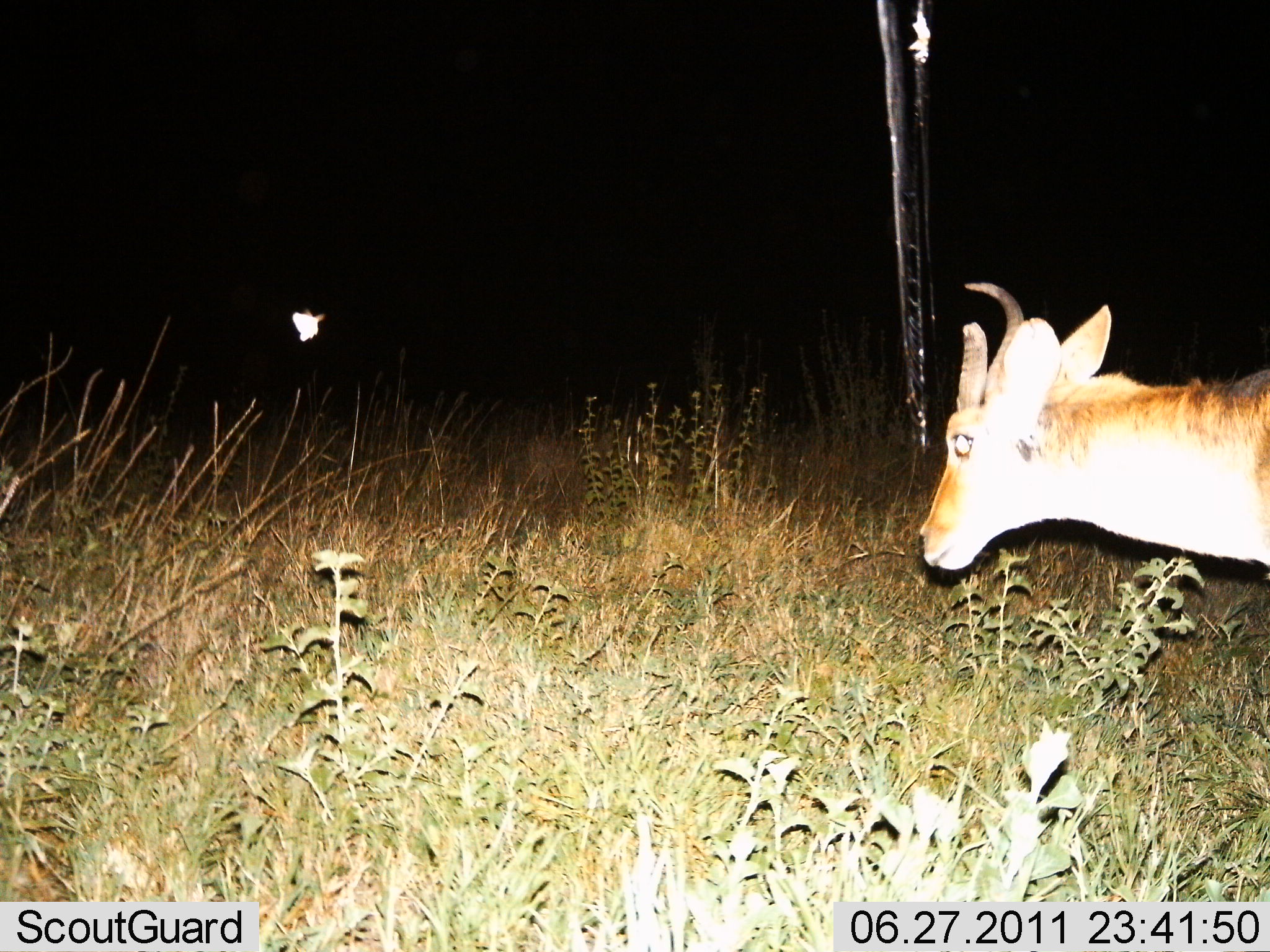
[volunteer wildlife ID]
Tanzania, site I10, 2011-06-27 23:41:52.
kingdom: Animalia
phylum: Chordata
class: Mammalia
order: Artiodactyla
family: Bovidae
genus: Redunca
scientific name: Redunca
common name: reedbuck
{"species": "reedbuck (Redunca)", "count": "1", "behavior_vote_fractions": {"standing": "67%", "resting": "0%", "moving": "33%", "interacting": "0%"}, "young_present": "0%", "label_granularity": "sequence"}